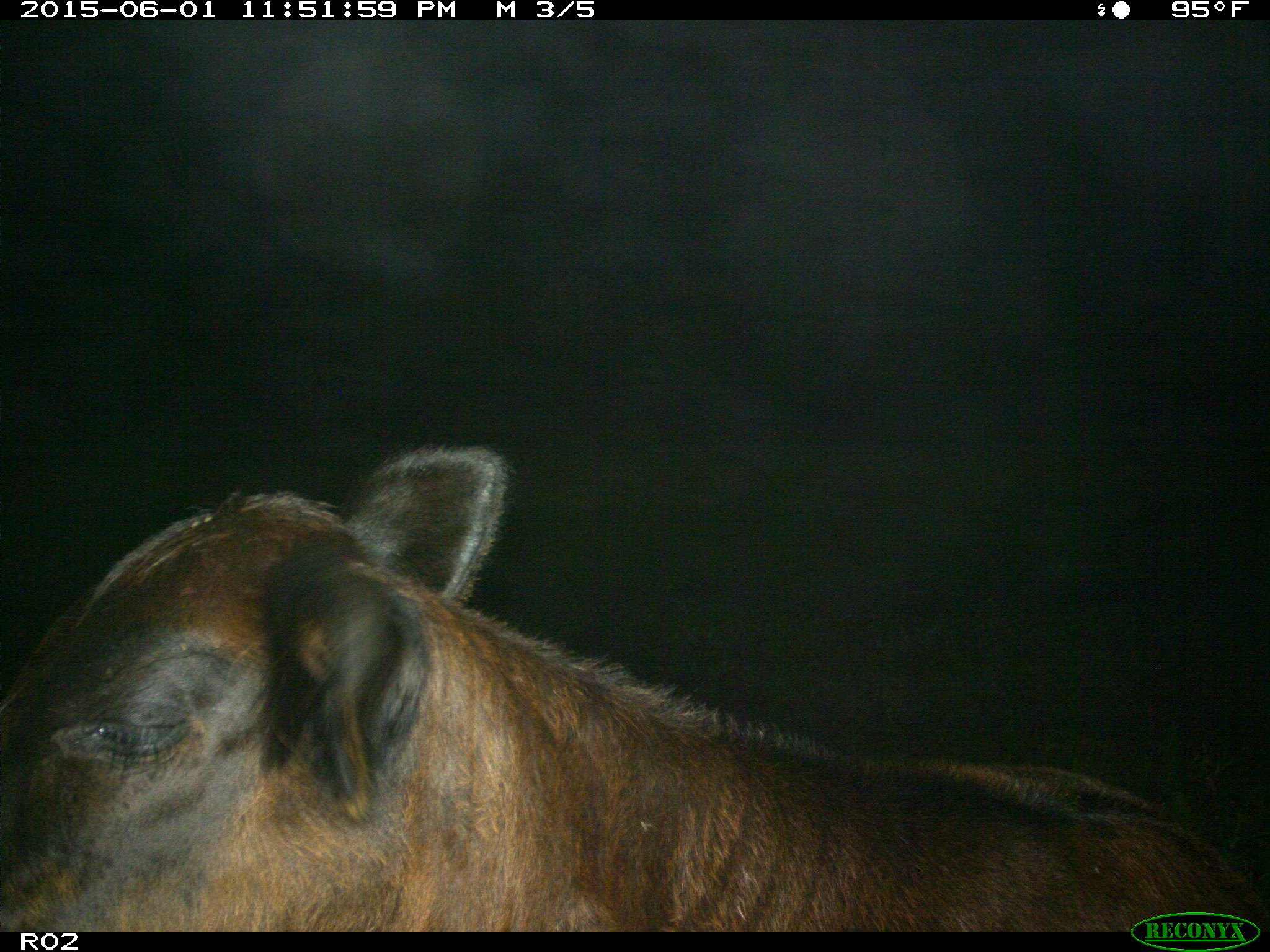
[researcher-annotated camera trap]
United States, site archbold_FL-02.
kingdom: Animalia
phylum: Chordata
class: Mammalia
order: Artiodactyla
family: Bovidae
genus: Bos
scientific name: Bos taurus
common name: domestic cow